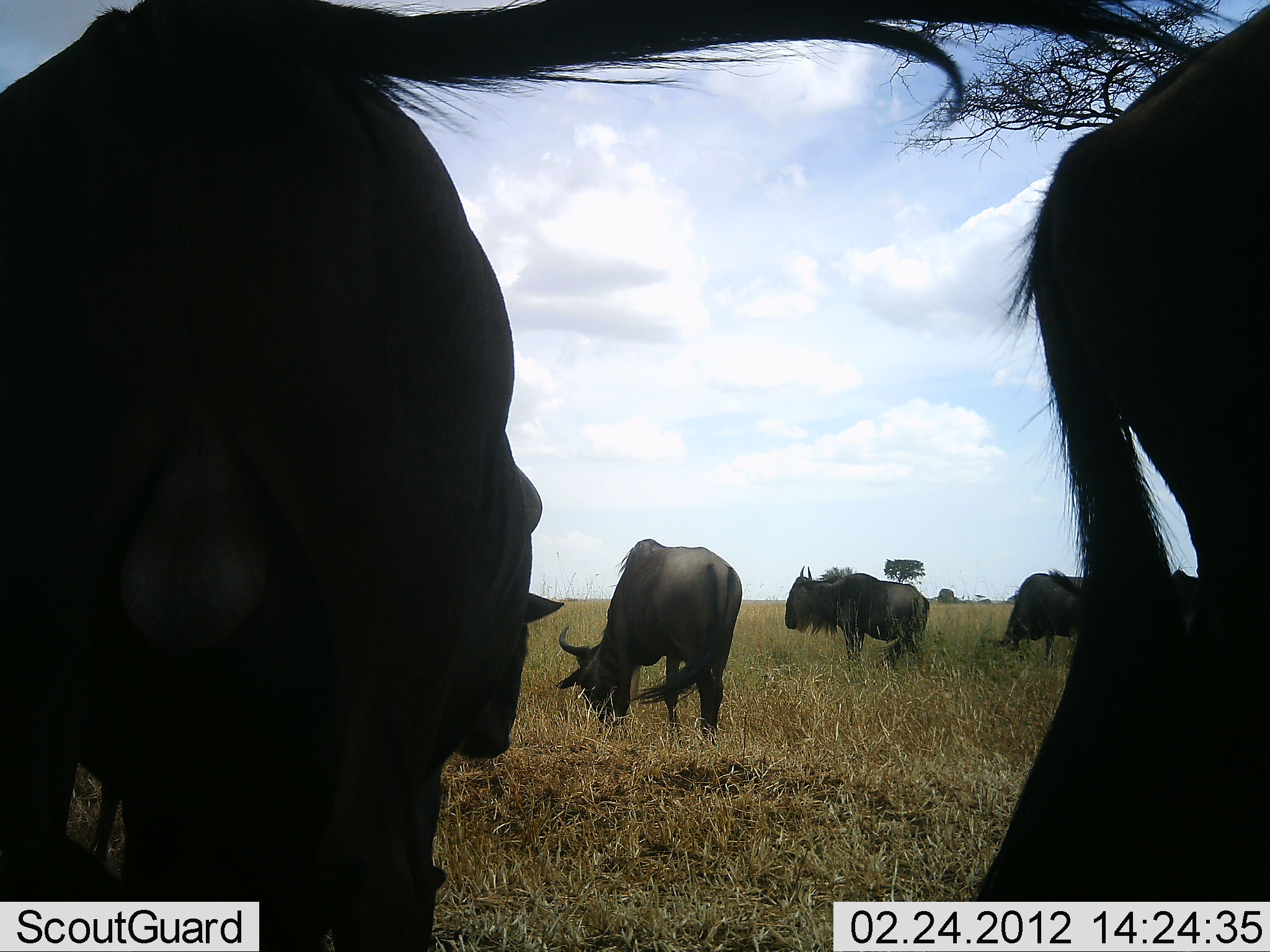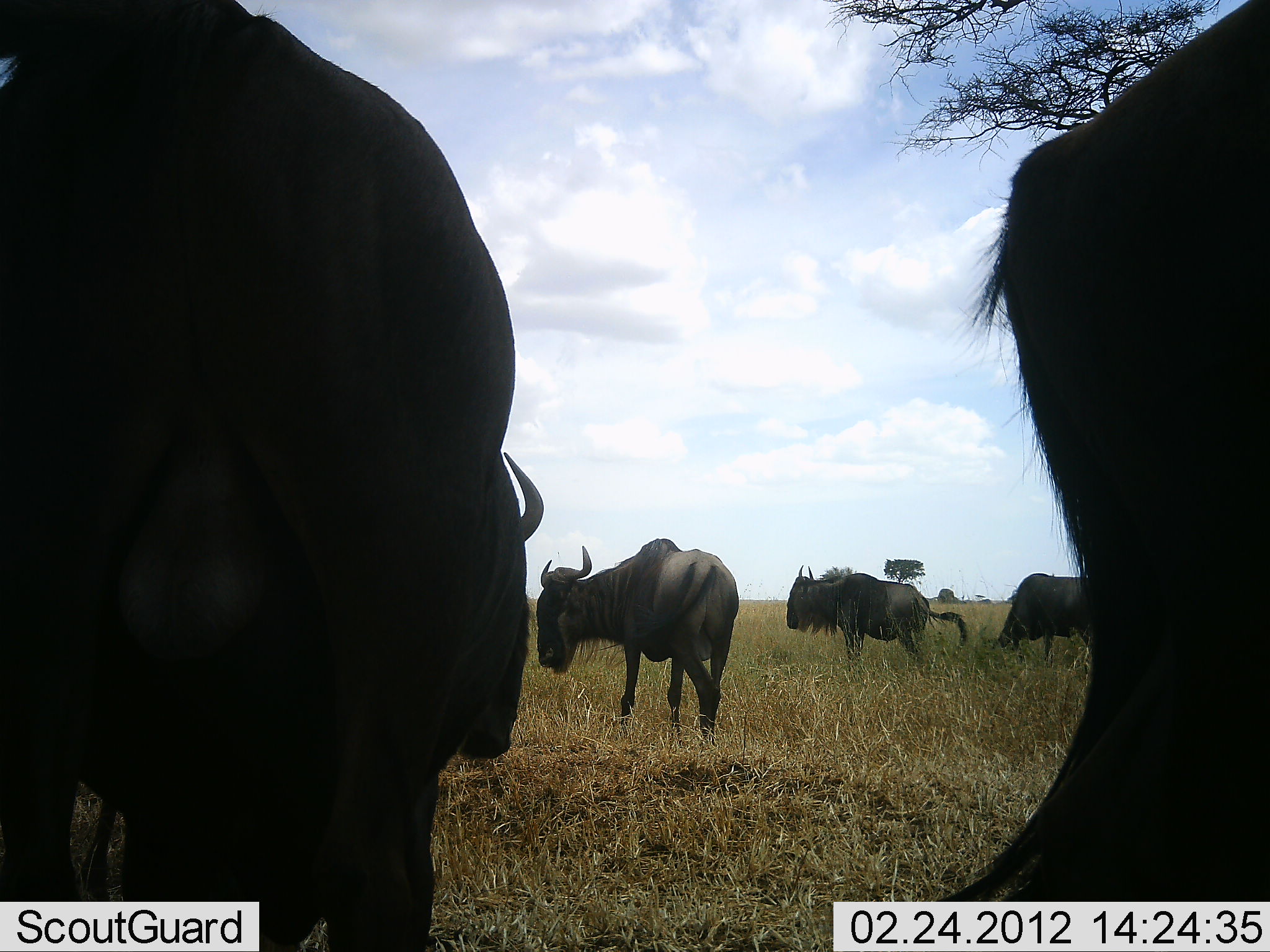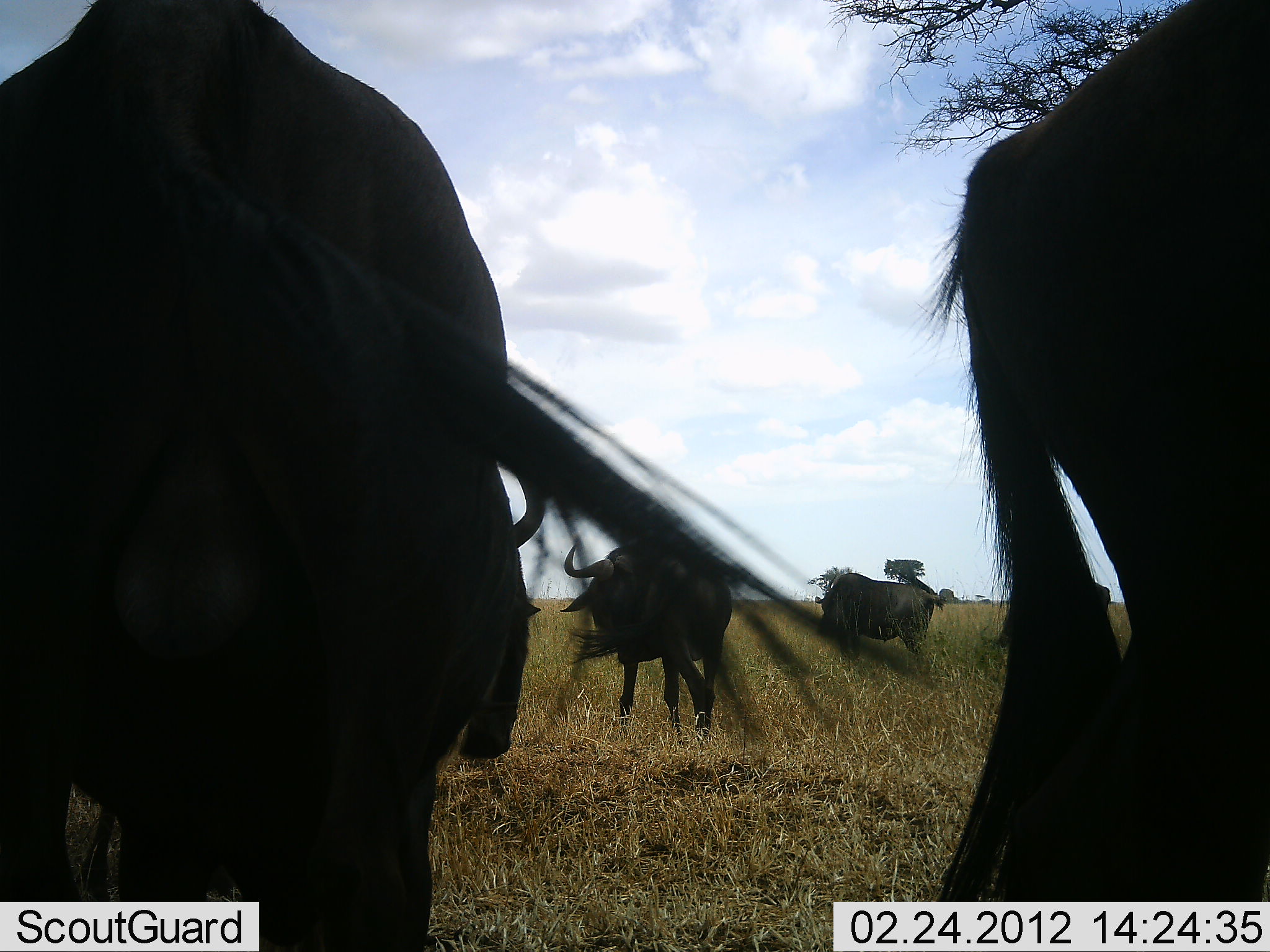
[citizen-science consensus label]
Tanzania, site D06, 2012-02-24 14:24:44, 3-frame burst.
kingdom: Animalia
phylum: Chordata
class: Mammalia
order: Artiodactyla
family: Bovidae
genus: Connochaetes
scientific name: Connochaetes taurinus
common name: blue wildebeest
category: wildebeest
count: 5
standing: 75%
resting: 5%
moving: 35%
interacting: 5%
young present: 0%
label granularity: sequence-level